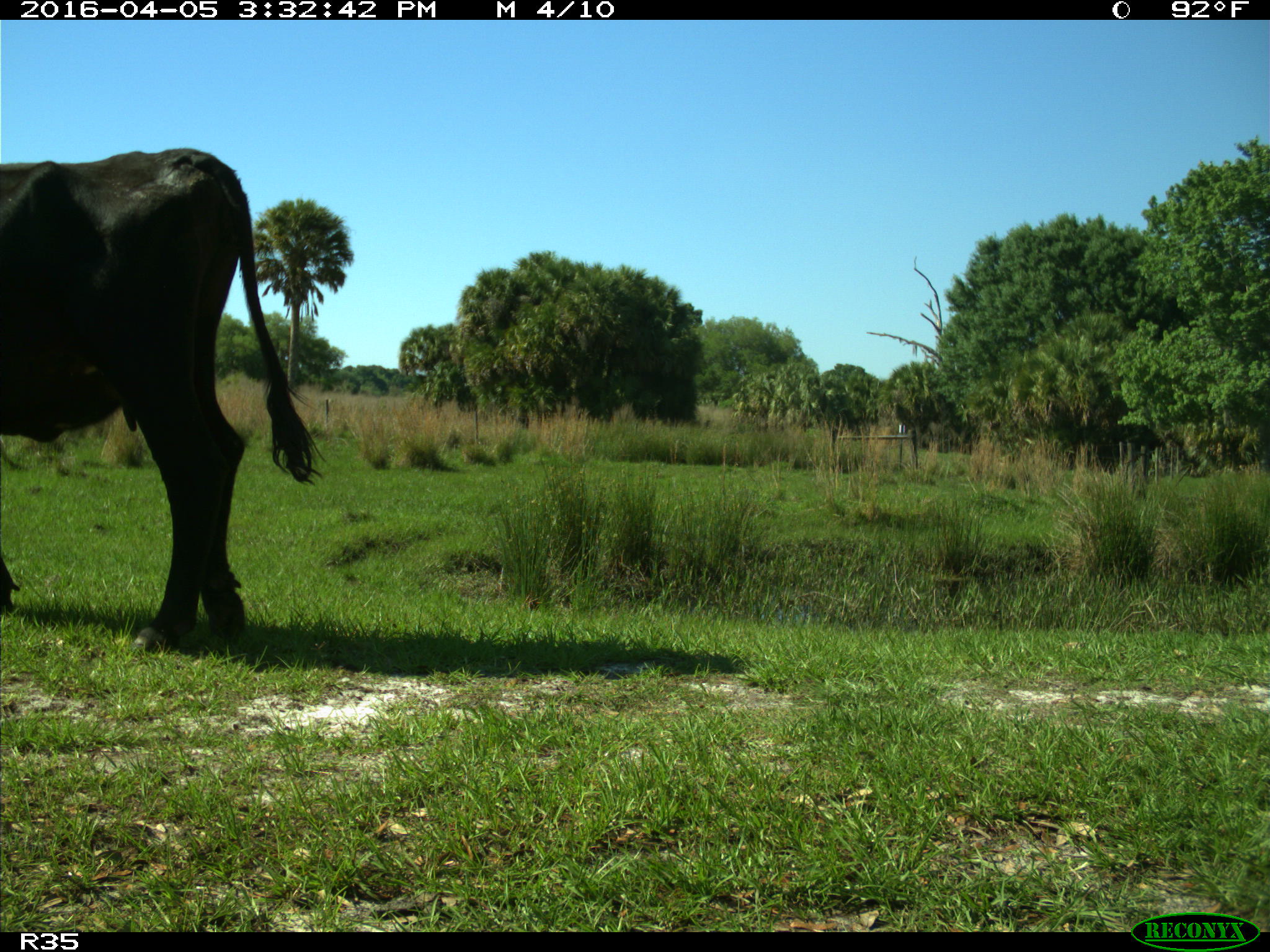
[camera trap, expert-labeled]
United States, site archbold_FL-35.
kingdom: Animalia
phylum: Chordata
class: Mammalia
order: Artiodactyla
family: Bovidae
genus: Bos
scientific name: Bos taurus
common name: domestic cow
Bos taurus (domestic cow).